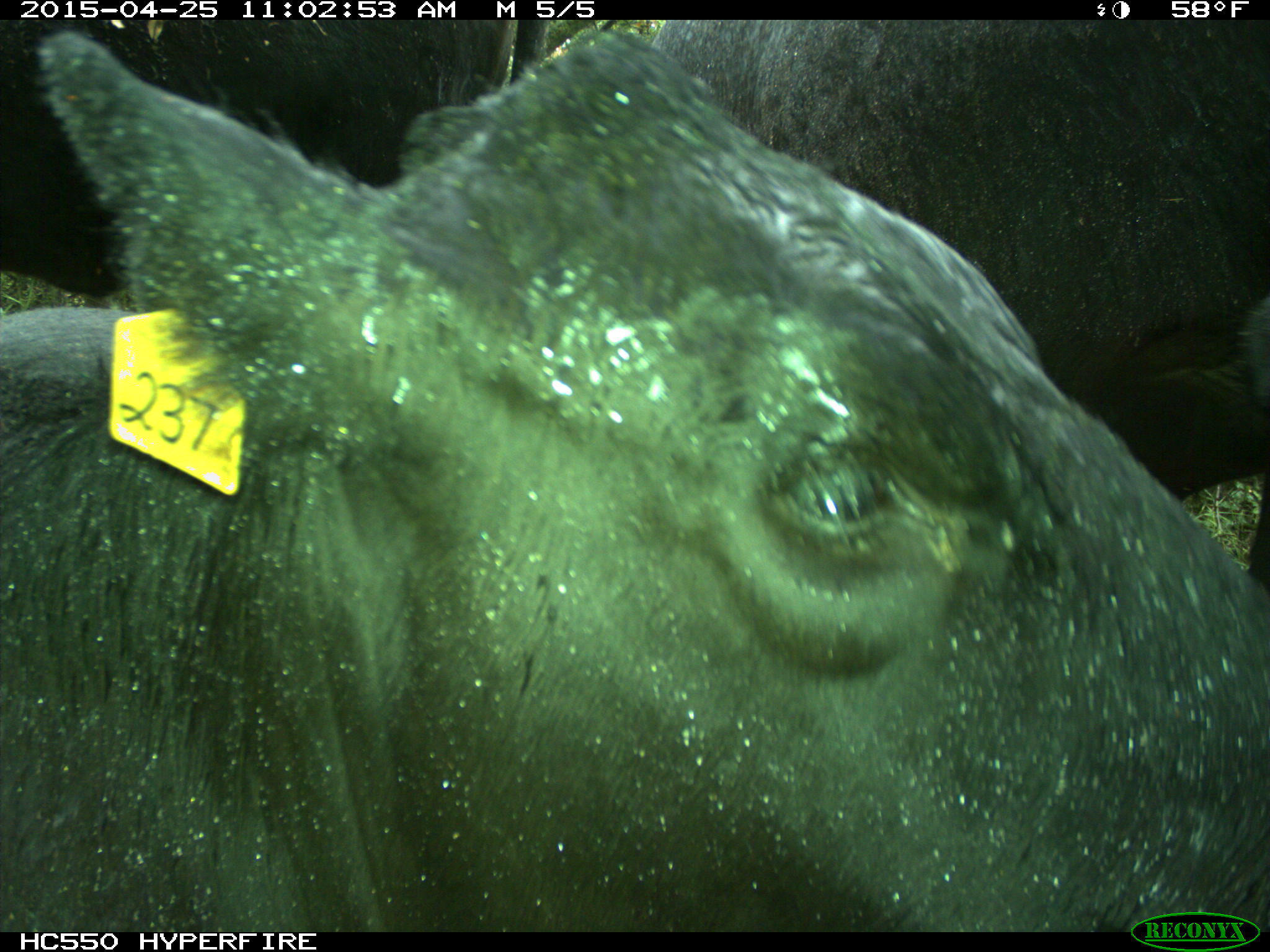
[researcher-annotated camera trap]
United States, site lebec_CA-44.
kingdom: Animalia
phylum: Chordata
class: Mammalia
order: Artiodactyla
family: Suidae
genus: Sus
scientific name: Sus scrofa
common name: wild boar